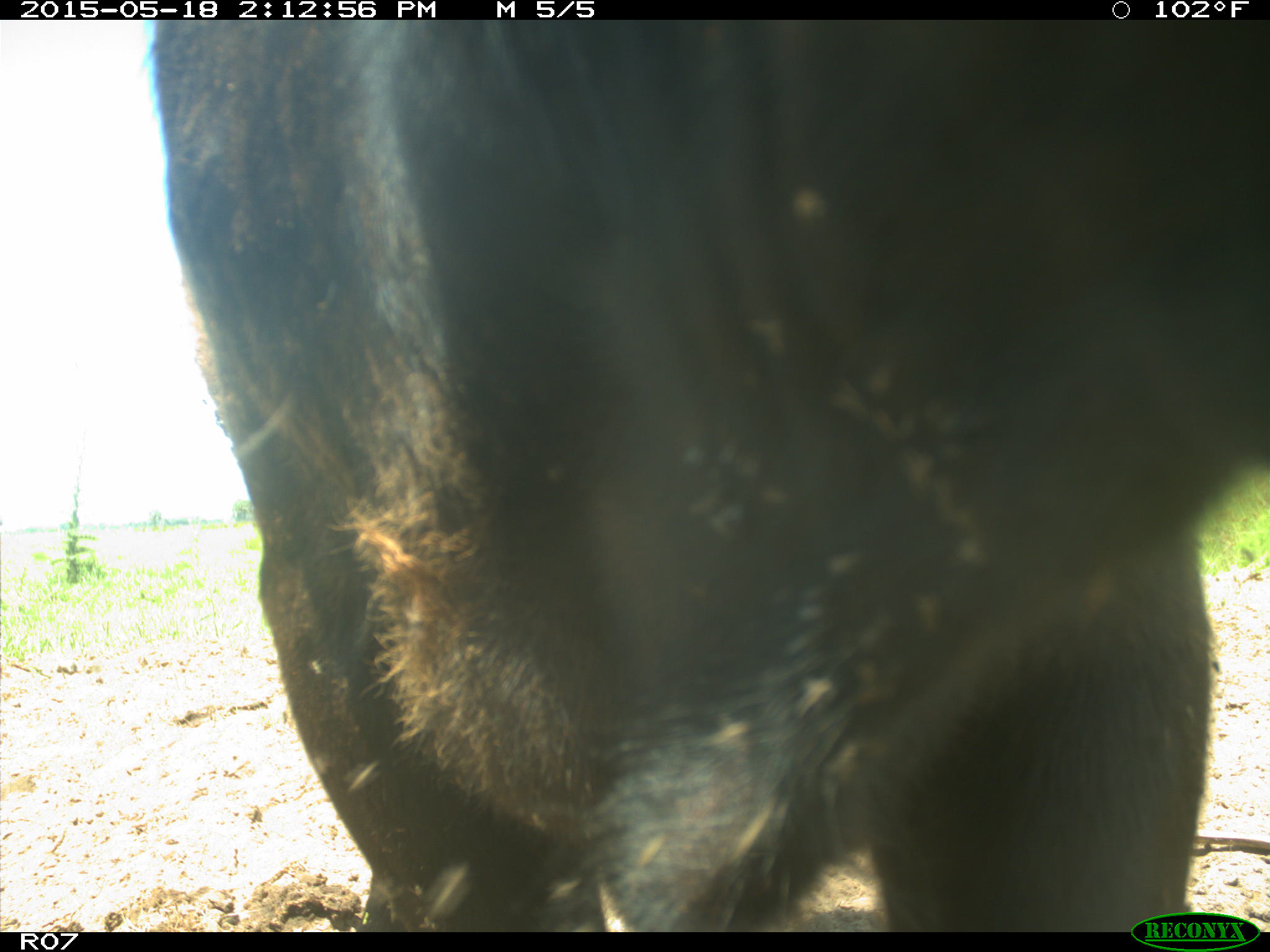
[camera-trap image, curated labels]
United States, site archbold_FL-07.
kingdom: Animalia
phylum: Chordata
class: Mammalia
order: Artiodactyla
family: Bovidae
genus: Bos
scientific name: Bos taurus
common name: domestic cow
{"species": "Bos taurus (domestic cow)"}